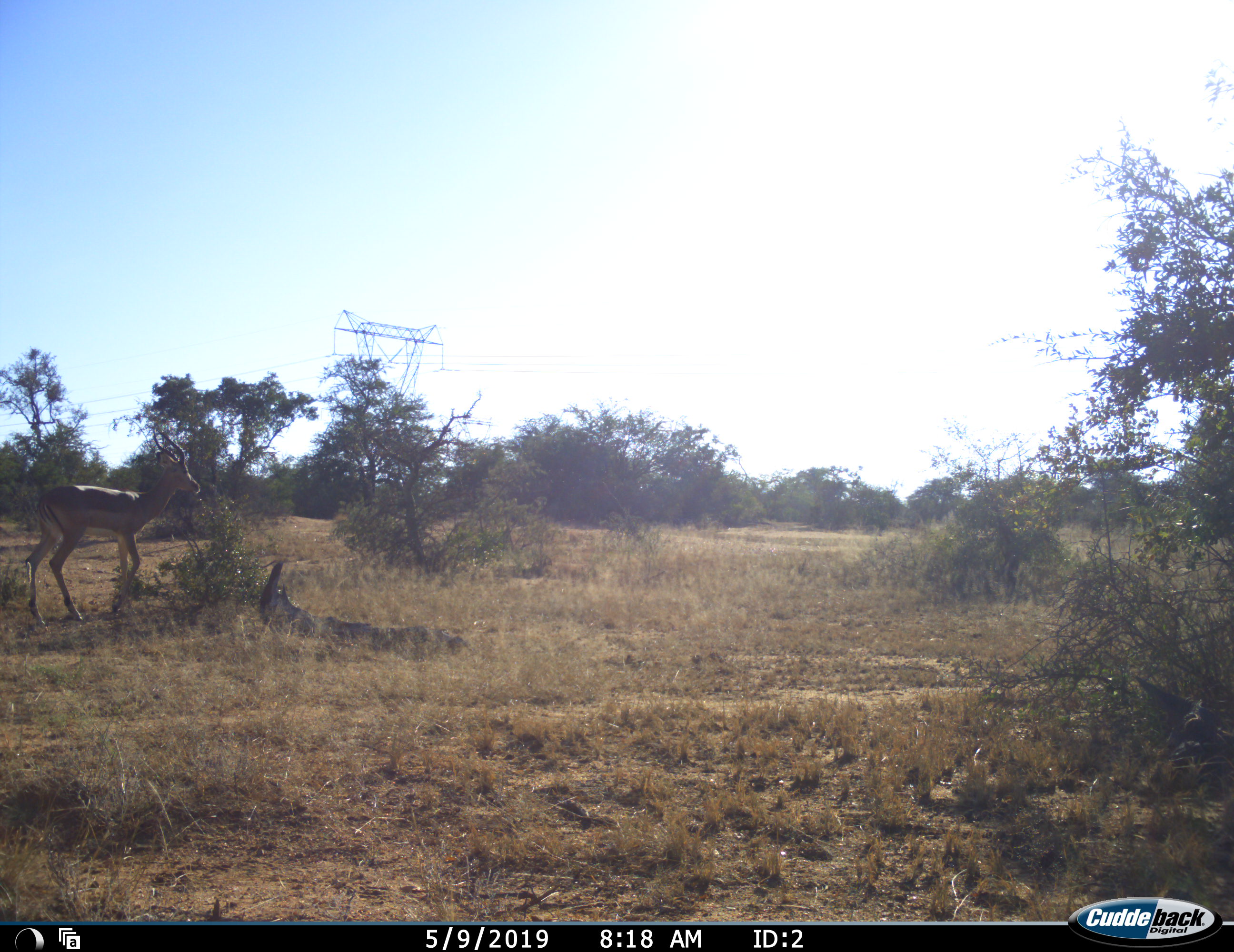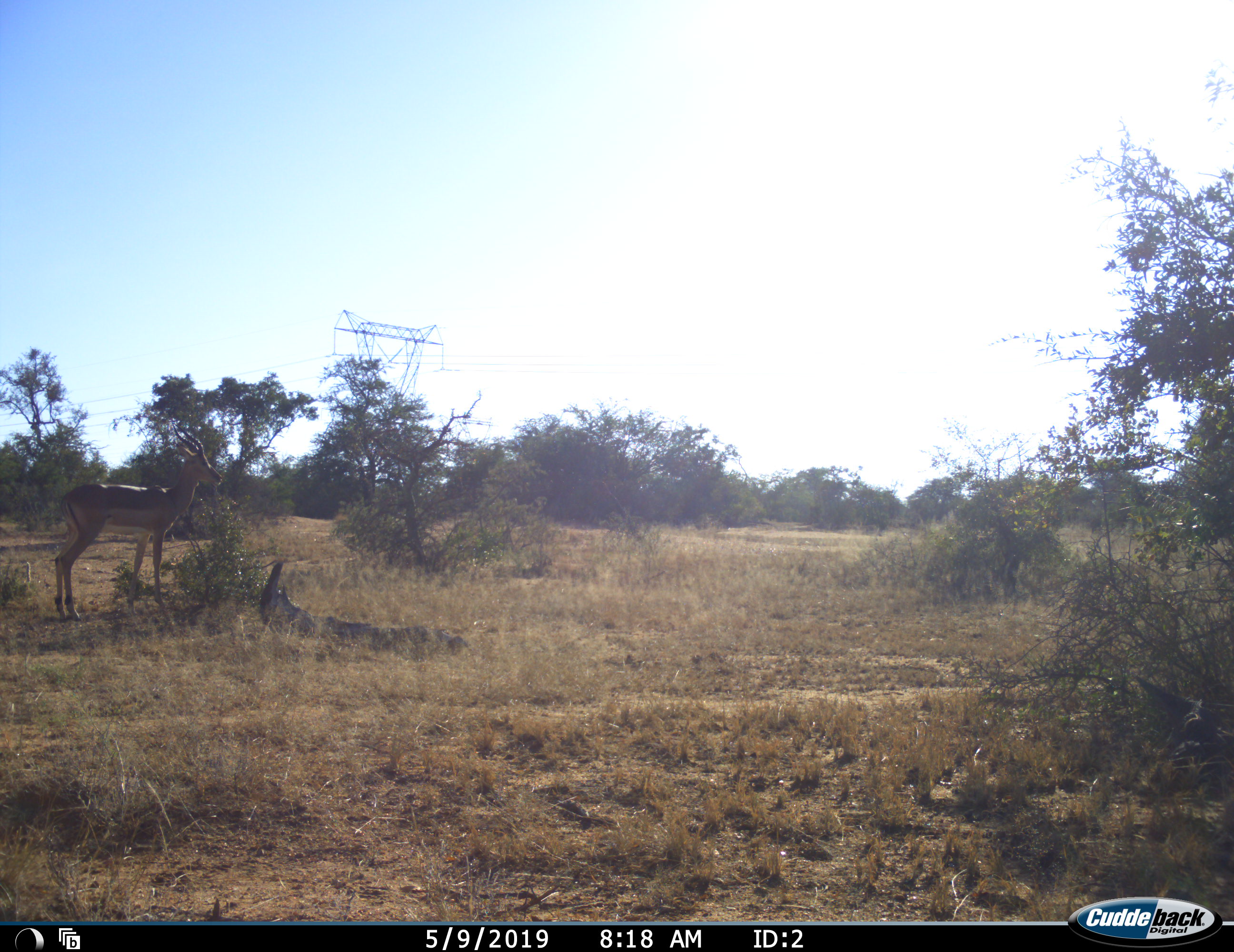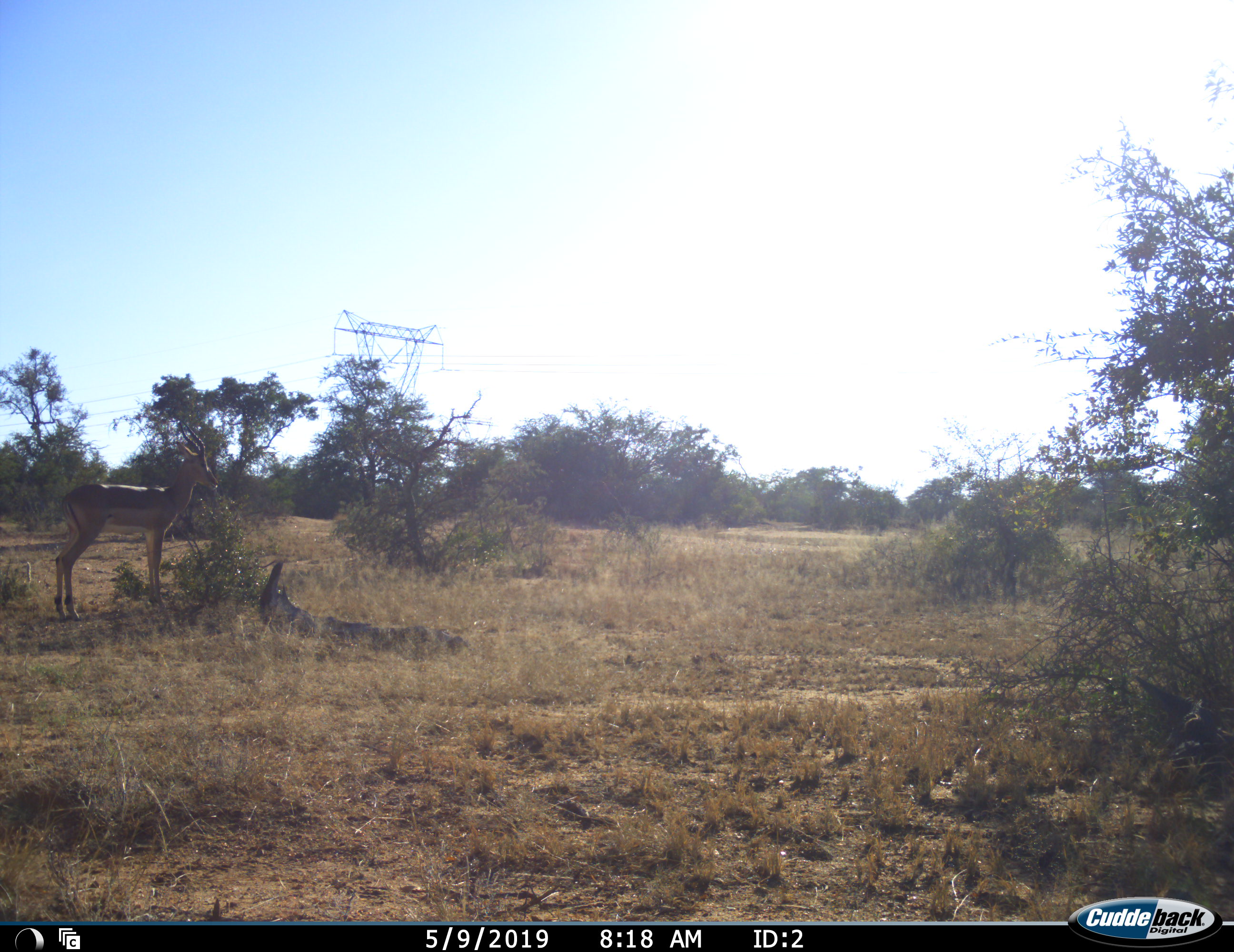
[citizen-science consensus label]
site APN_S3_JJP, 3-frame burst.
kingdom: Animalia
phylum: Chordata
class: Mammalia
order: Artiodactyla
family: Bovidae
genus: Aepyceros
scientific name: Aepyceros melampus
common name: impala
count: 1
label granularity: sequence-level